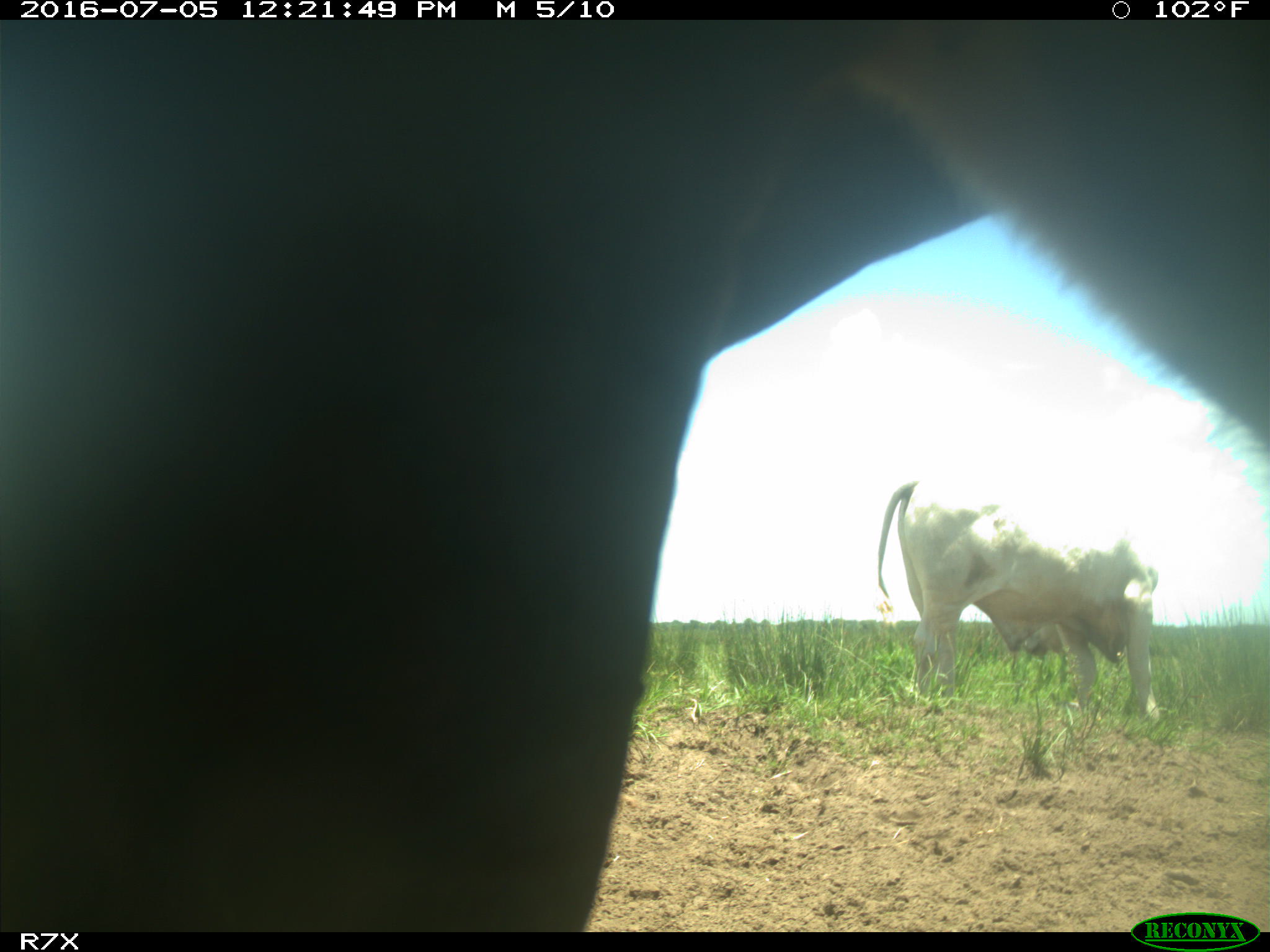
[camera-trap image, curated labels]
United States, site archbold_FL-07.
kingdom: Animalia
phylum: Chordata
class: Mammalia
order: Artiodactyla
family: Bovidae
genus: Bos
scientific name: Bos taurus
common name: domestic cow